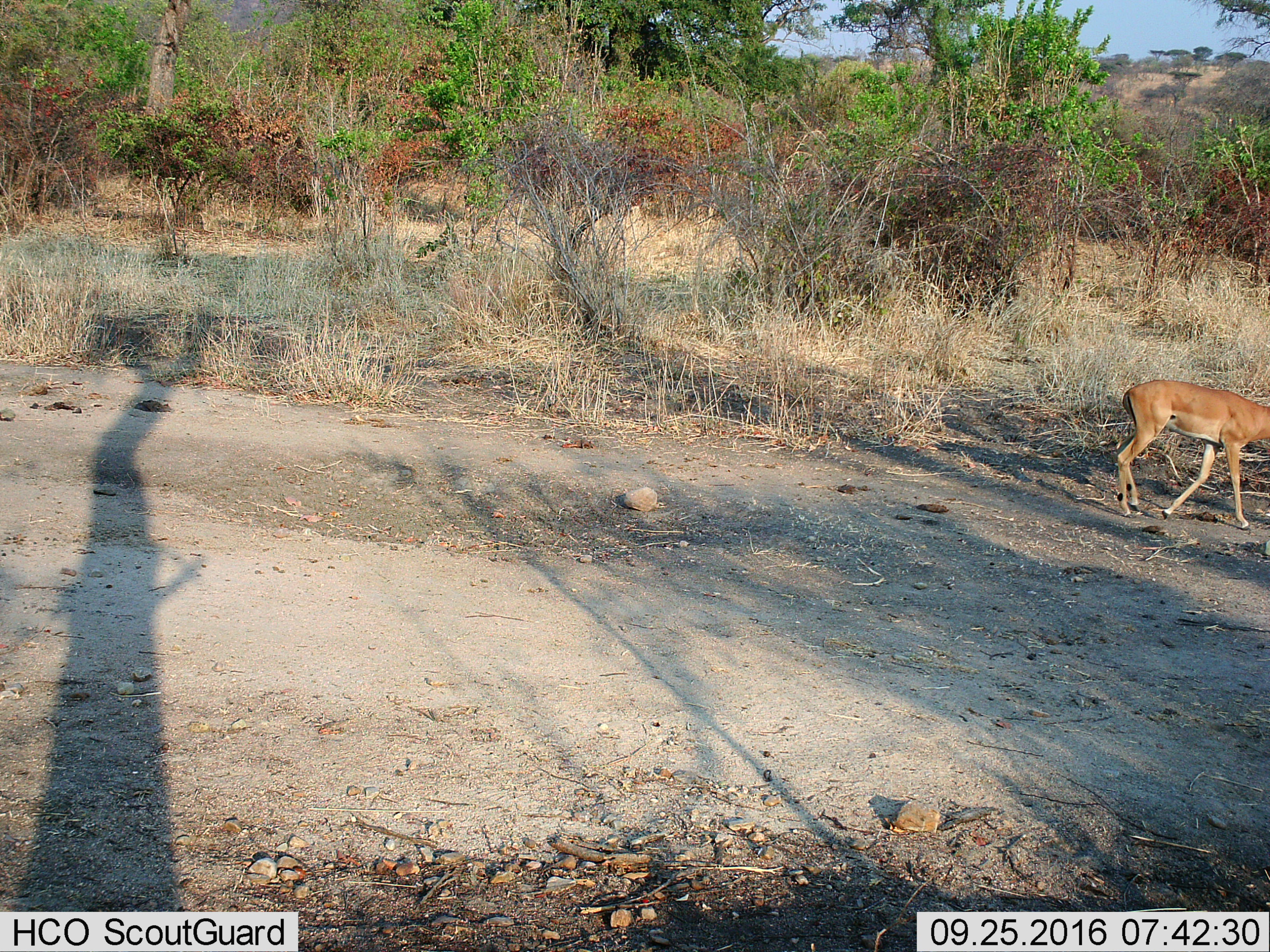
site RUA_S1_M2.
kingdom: Animalia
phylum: Chordata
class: Mammalia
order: Artiodactyla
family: Bovidae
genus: Aepyceros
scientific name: Aepyceros melampus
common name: impala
Impala (Aepyceros melampus), count 1. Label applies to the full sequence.